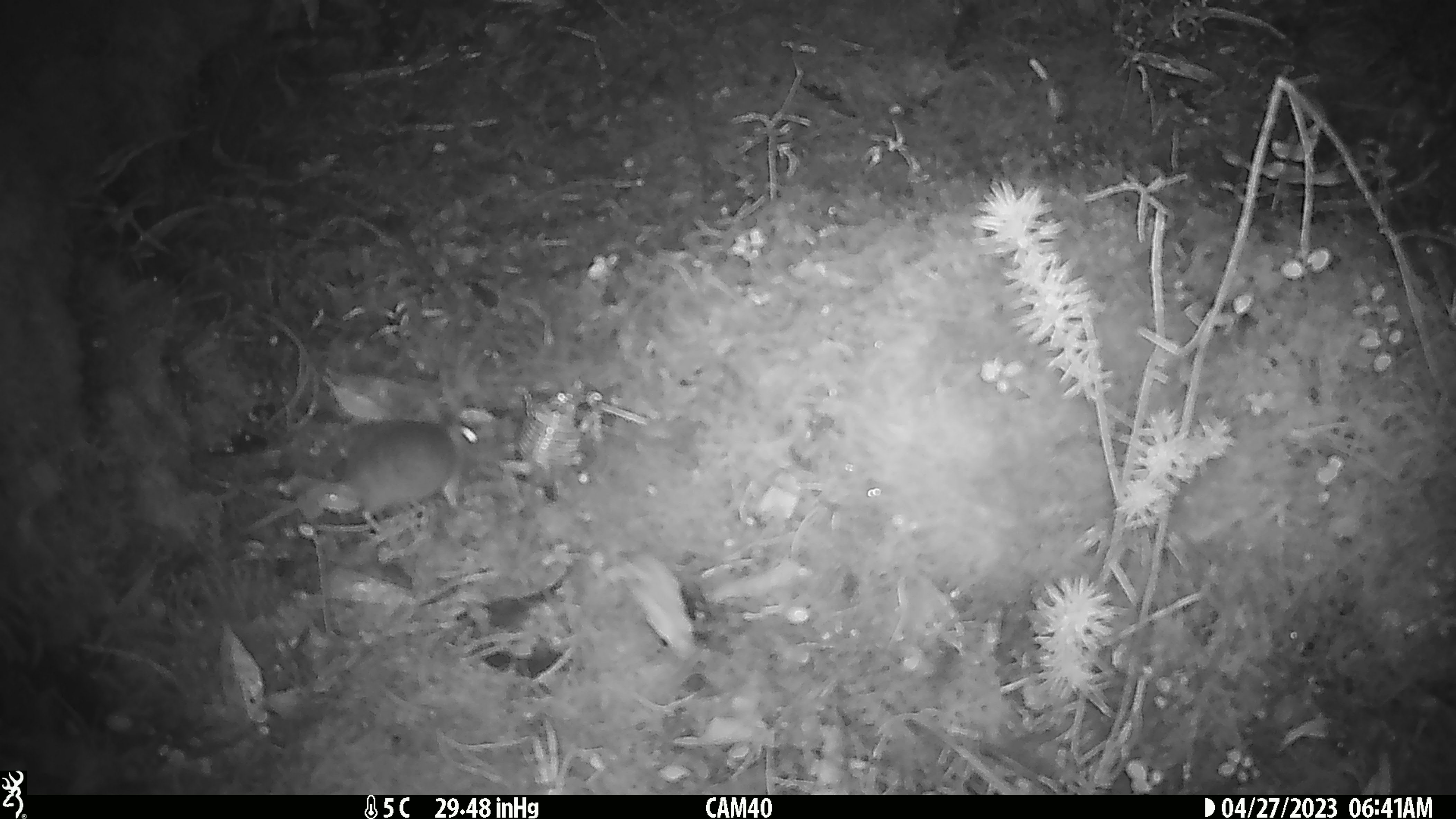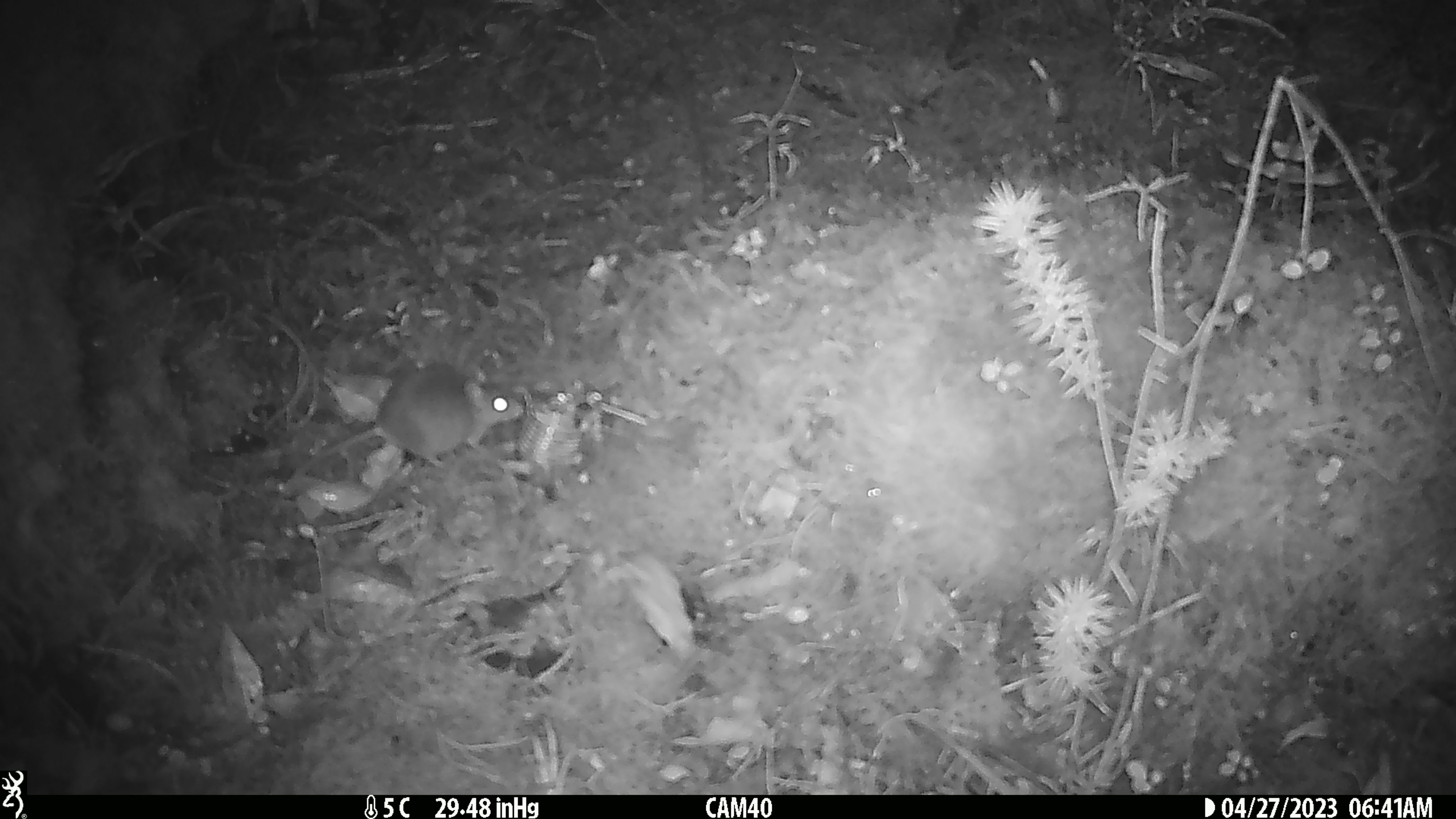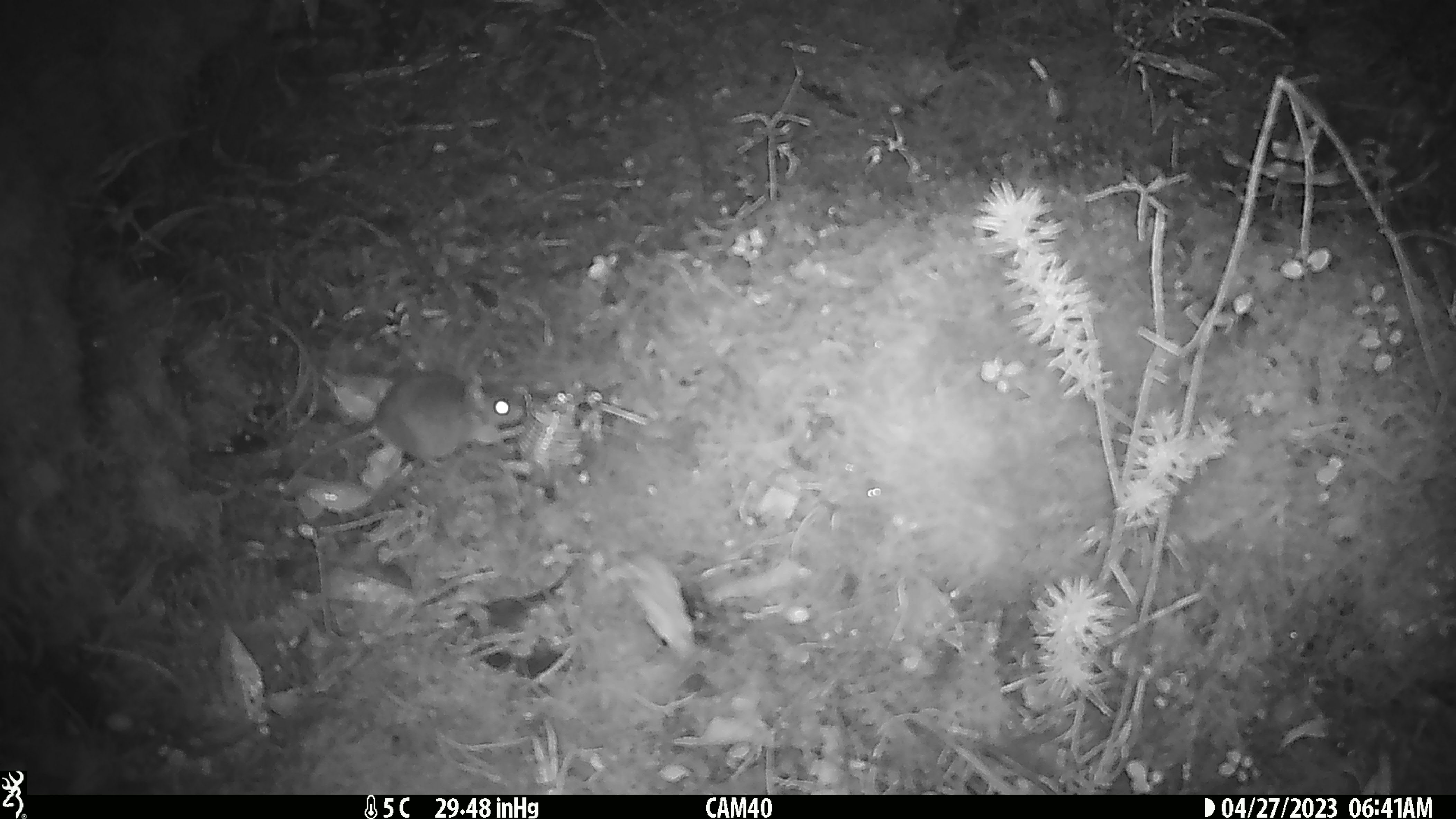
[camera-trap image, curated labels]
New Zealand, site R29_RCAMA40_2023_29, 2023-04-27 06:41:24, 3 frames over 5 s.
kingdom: Animalia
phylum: Chordata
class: Mammalia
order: Rodentia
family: Muridae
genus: Mus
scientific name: Mus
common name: mouse